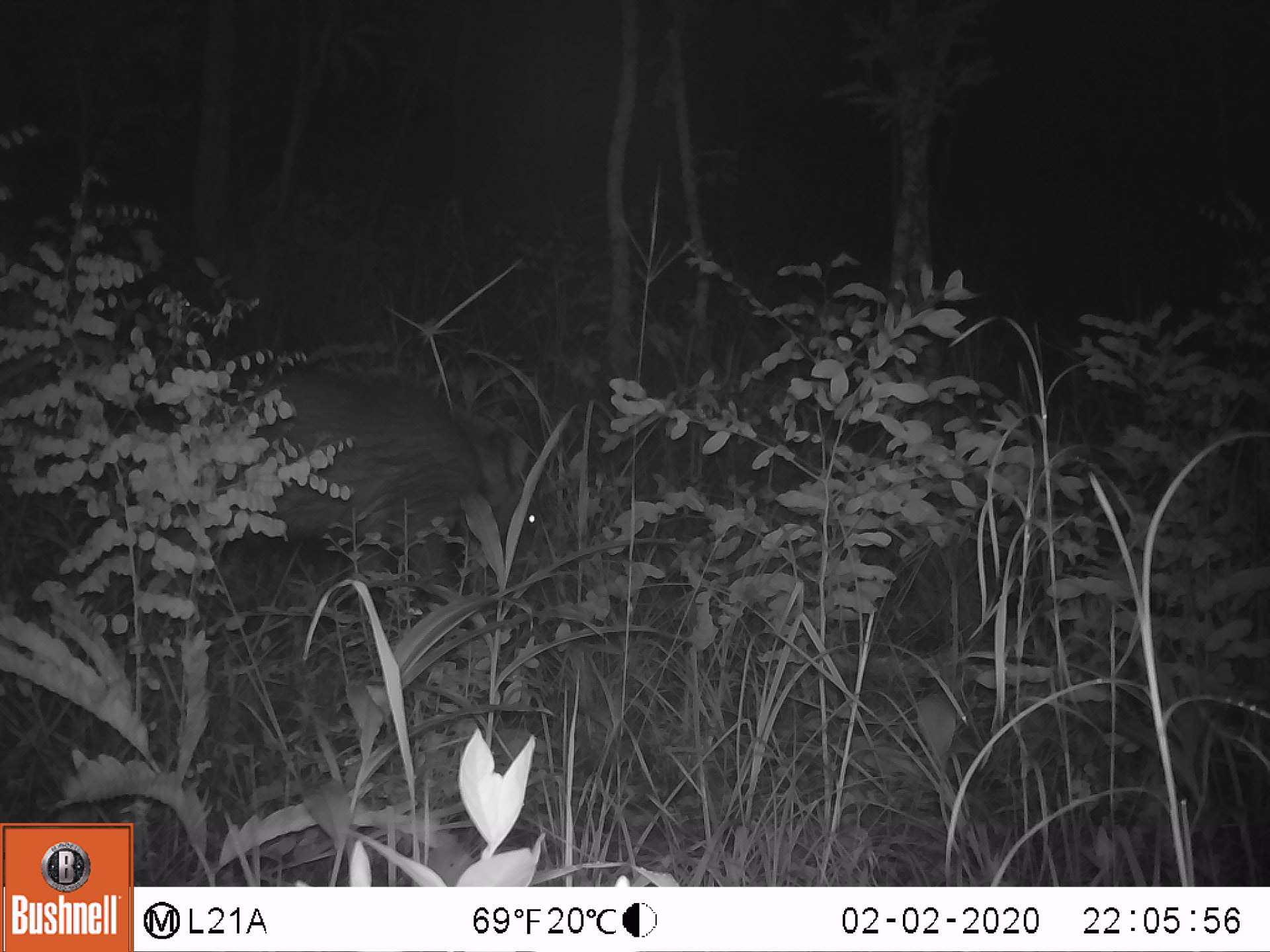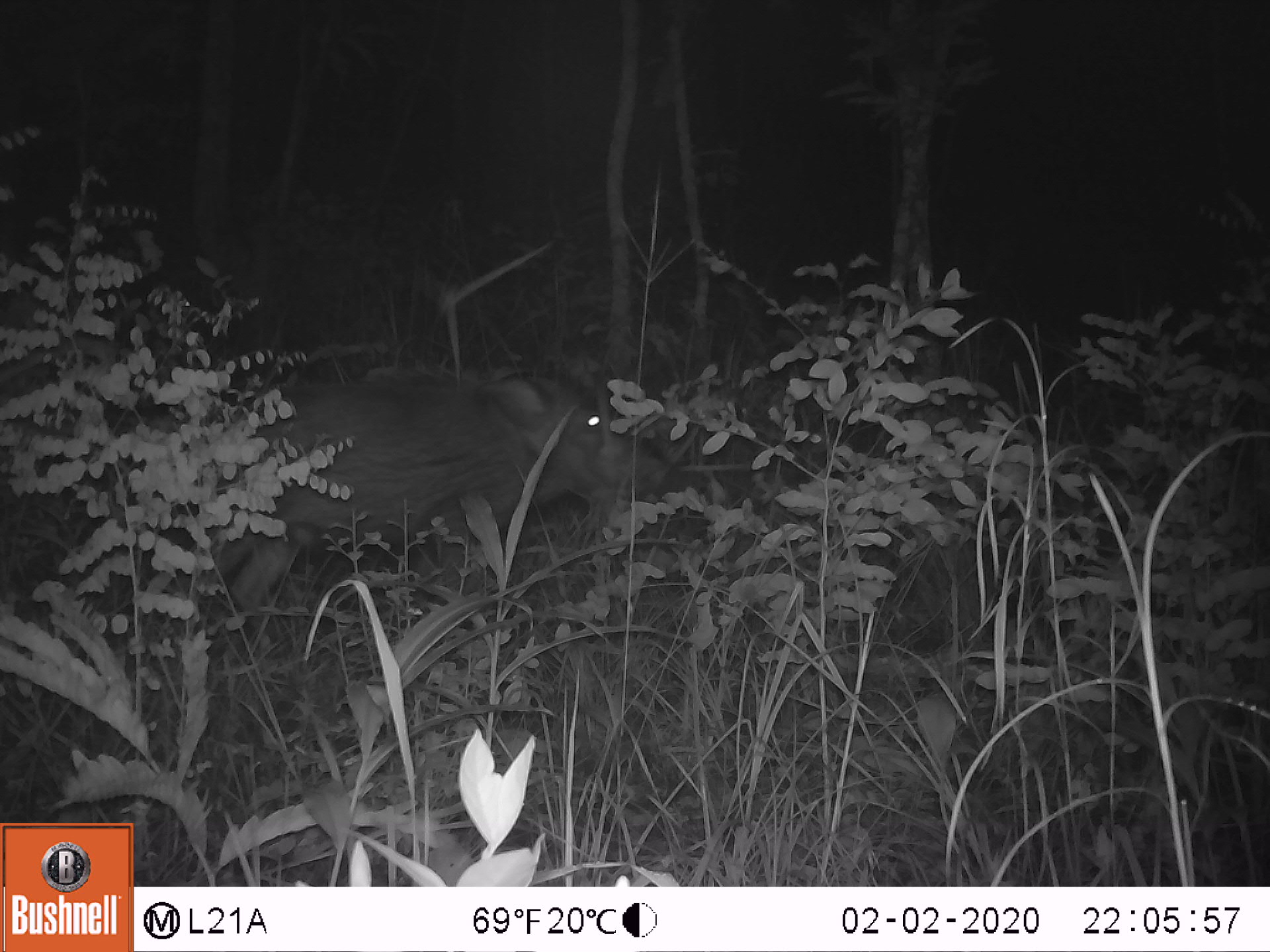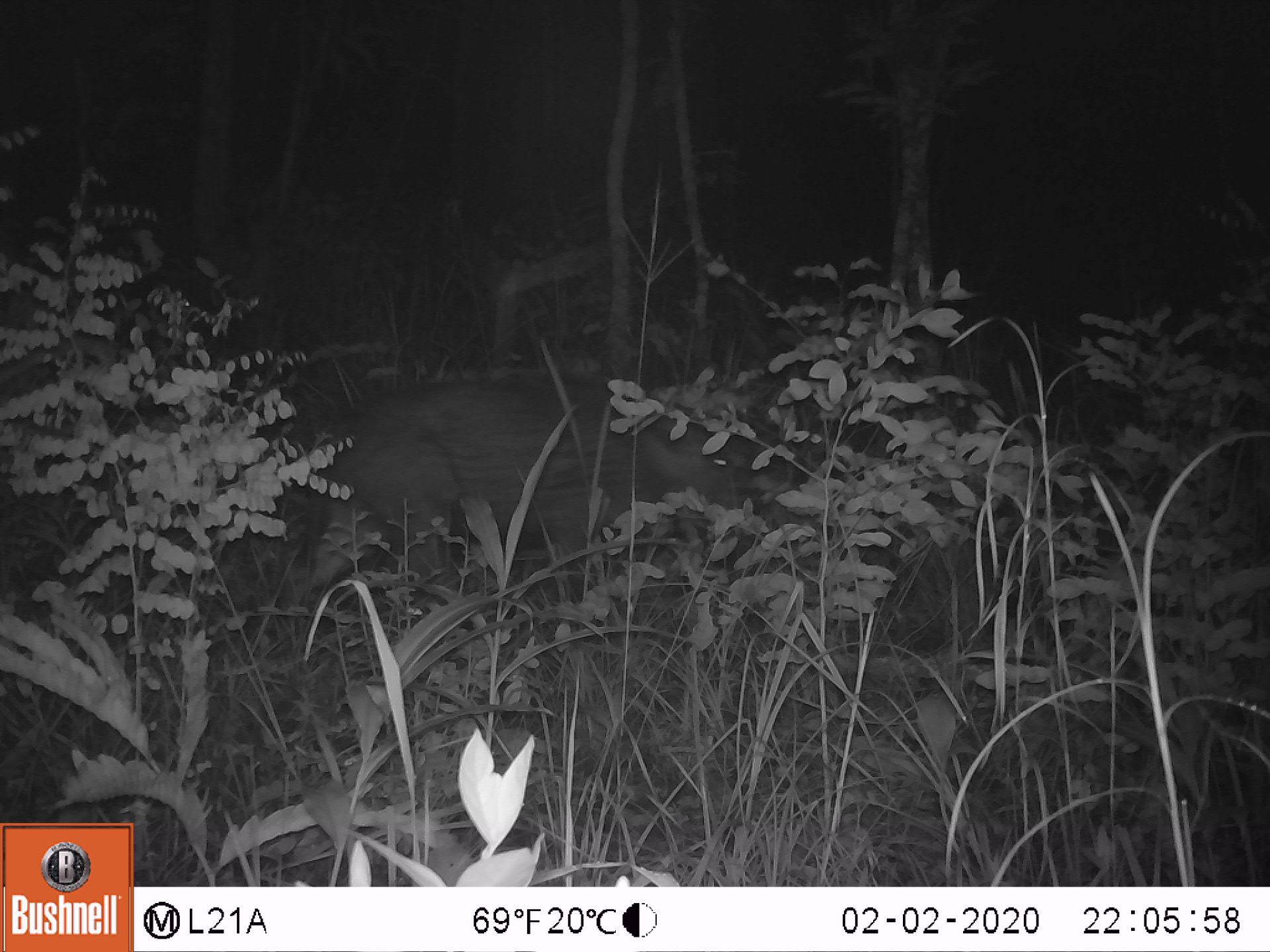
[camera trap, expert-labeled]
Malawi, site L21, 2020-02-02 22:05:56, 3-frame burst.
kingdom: Animalia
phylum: Chordata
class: Mammalia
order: Artiodactyla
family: Suidae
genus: Phacochoerus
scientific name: Phacochoerus africanus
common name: common warthog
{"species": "common warthog (Phacochoerus africanus)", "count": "1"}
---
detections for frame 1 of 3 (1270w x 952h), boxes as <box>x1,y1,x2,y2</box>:
common warthog: <box>167,378,558,597</box>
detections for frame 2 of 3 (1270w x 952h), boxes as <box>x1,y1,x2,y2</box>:
common warthog: <box>180,352,669,643</box>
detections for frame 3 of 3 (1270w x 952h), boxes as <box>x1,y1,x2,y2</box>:
common warthog: <box>290,373,803,644</box>